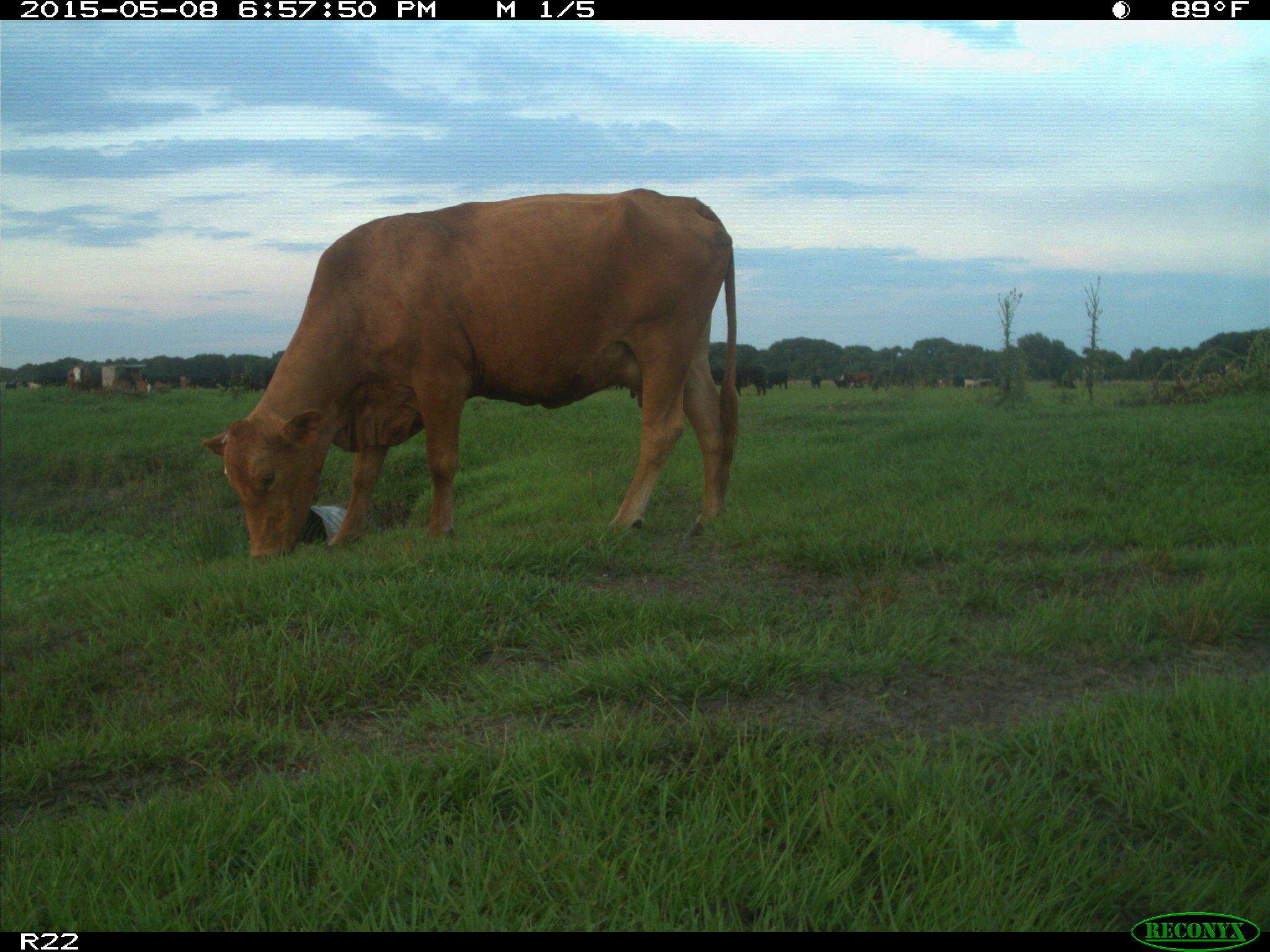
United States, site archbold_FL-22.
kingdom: Animalia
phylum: Chordata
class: Mammalia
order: Artiodactyla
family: Bovidae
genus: Bos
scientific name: Bos taurus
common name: domestic cow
Bos taurus (domestic cow).